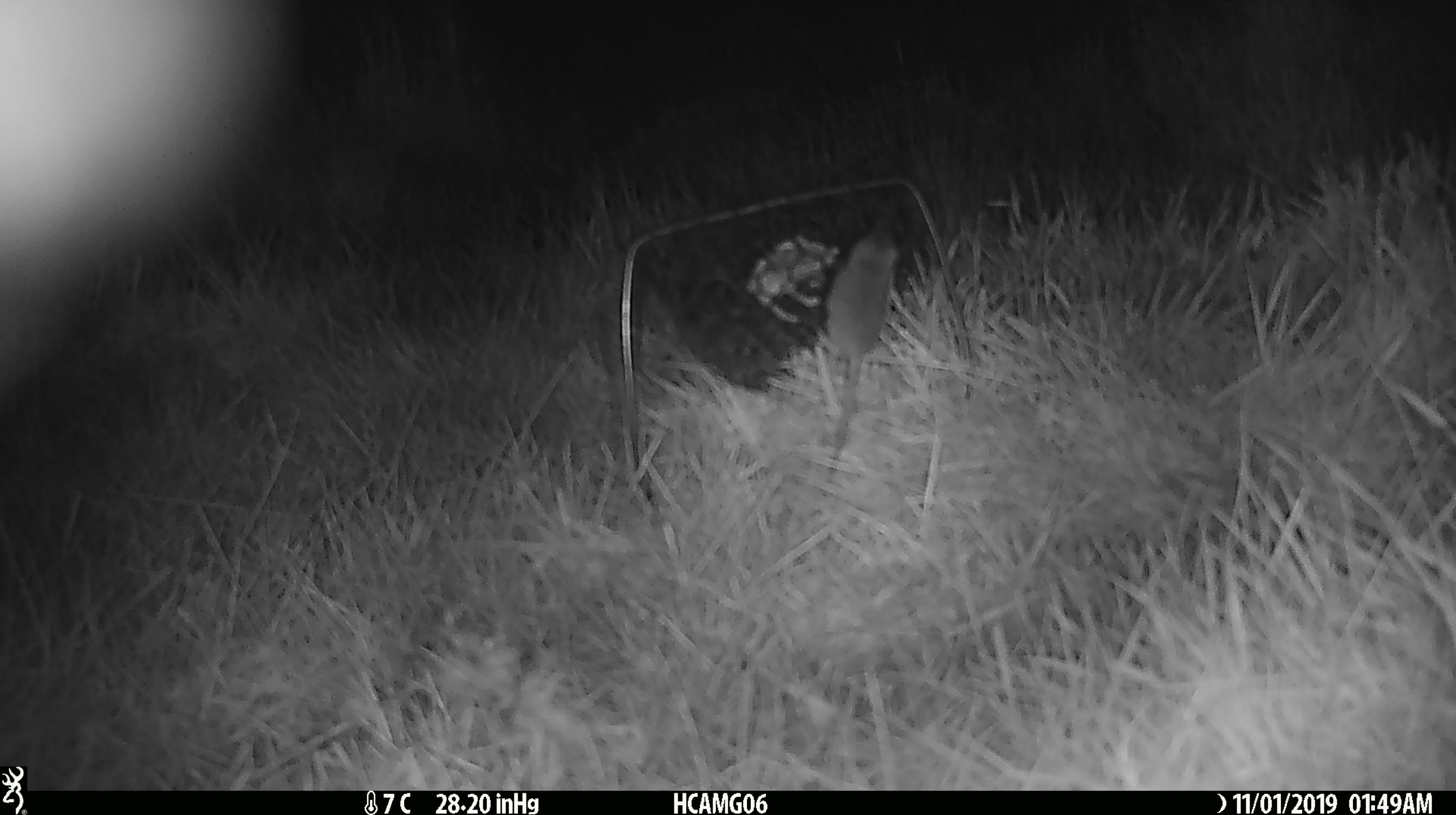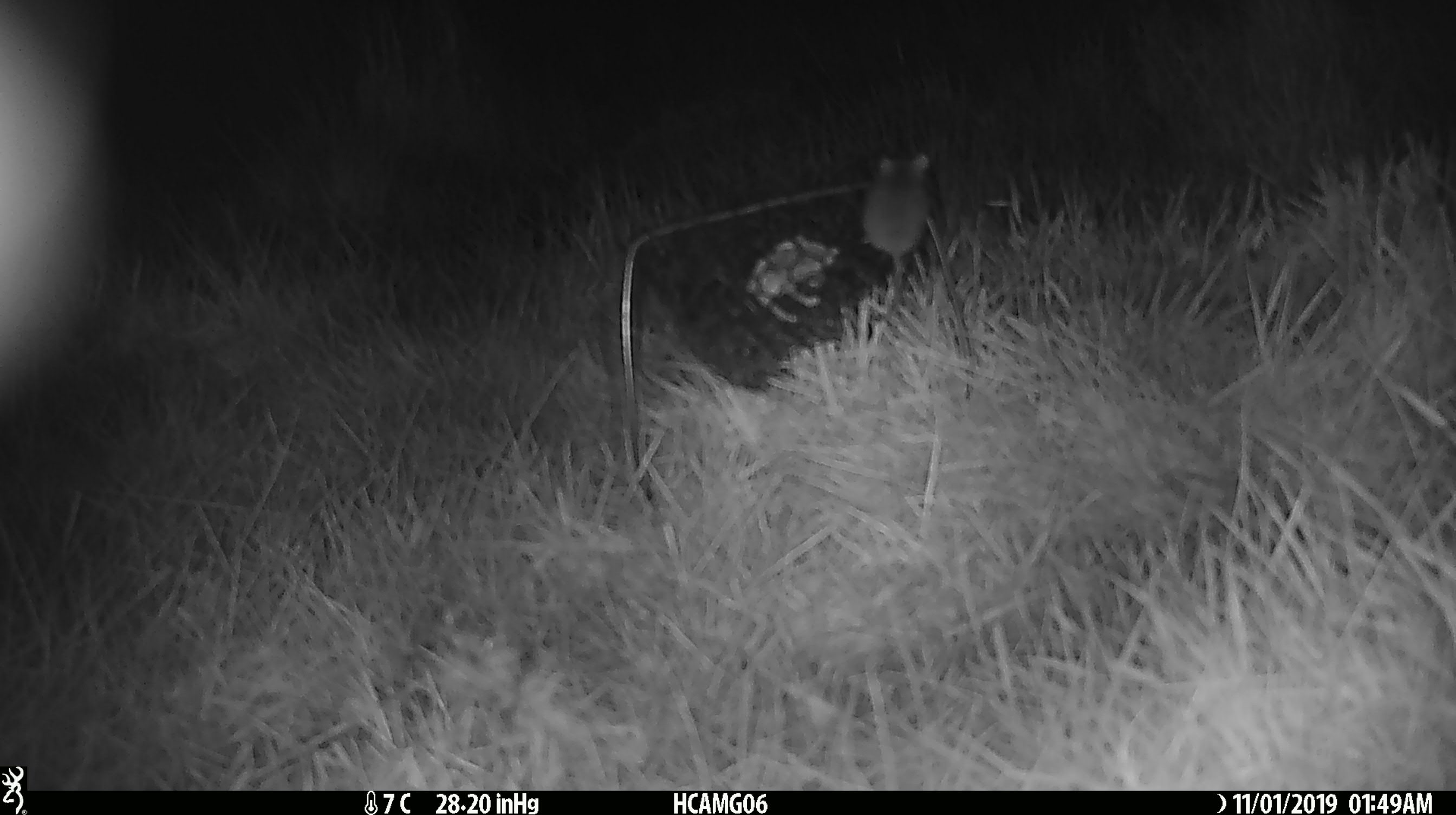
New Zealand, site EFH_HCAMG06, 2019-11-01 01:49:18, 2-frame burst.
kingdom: Animalia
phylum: Chordata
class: Mammalia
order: Rodentia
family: Muridae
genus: Mus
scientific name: Mus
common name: mouse